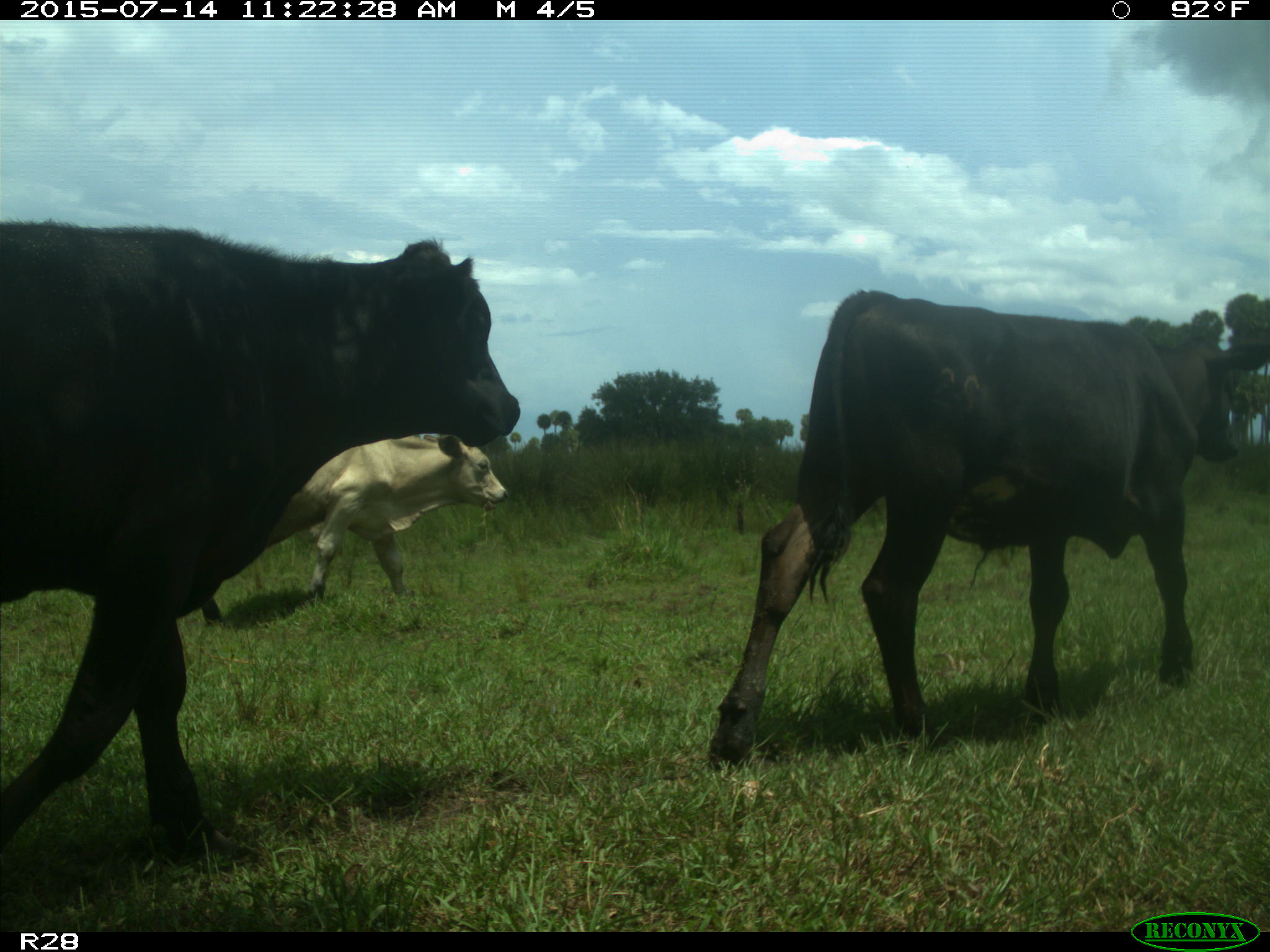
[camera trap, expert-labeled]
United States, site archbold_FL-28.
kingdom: Animalia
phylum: Chordata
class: Mammalia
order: Artiodactyla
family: Bovidae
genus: Bos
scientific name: Bos taurus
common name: domestic cow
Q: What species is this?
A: Bos taurus (domestic cow).